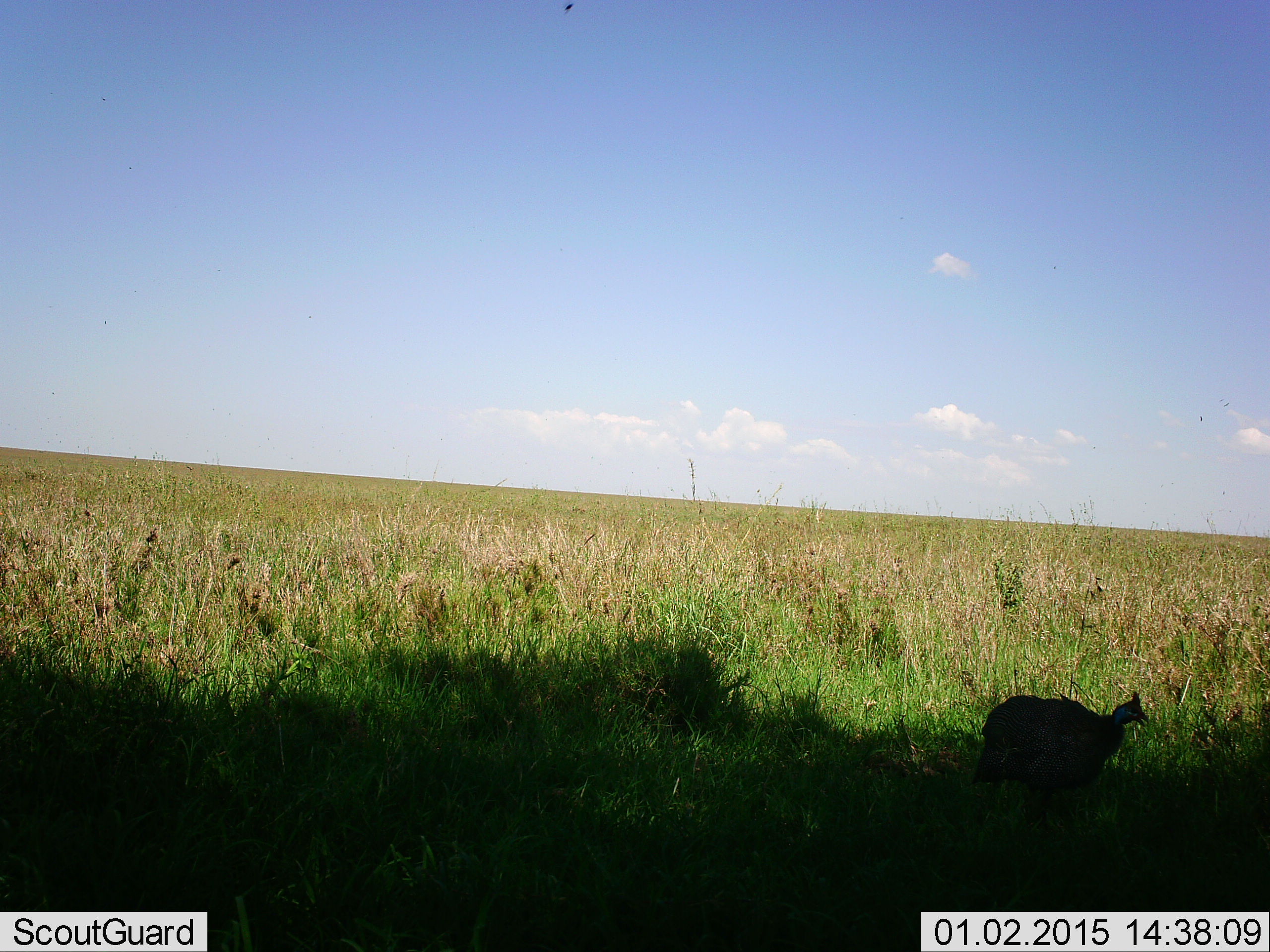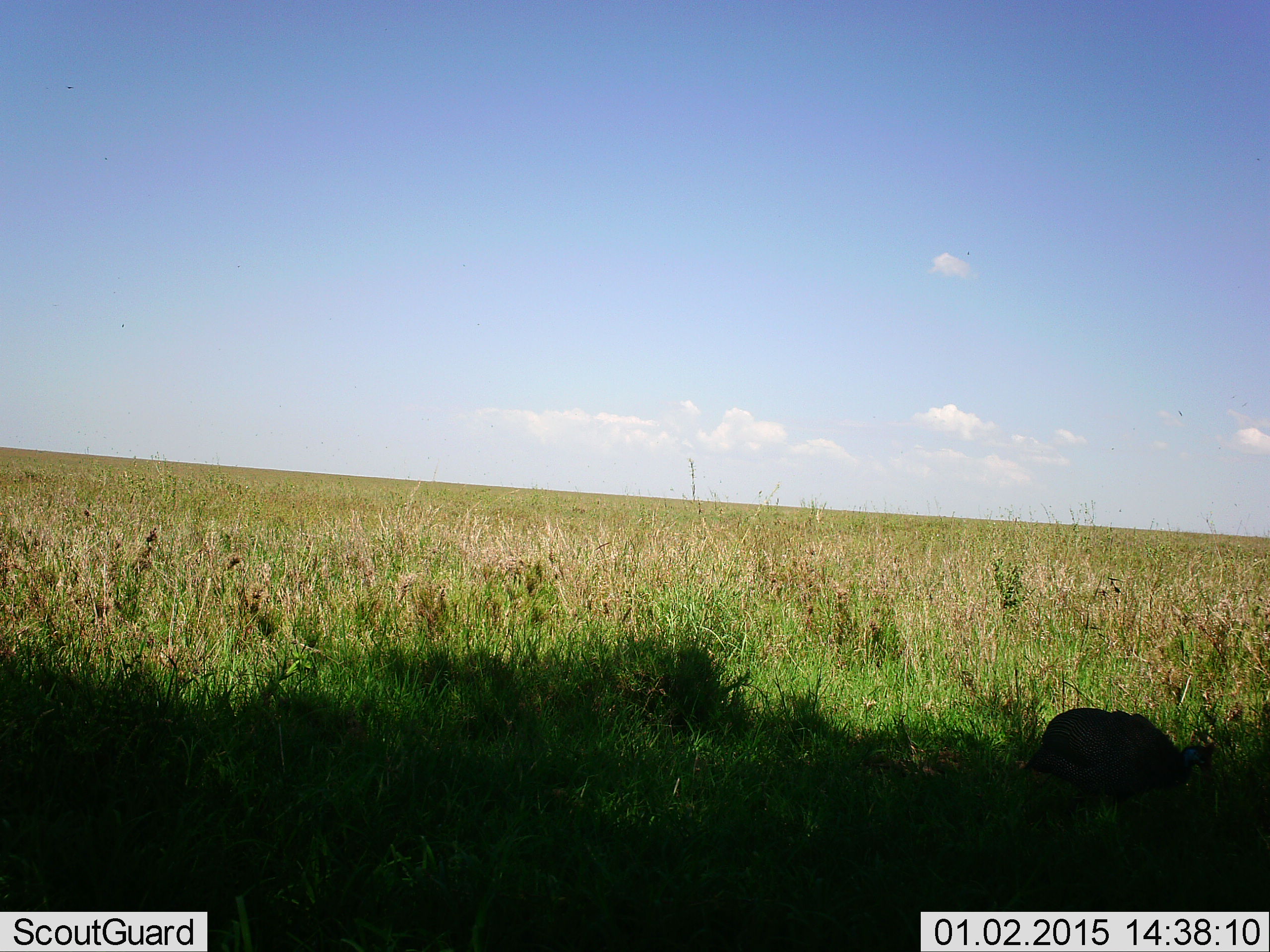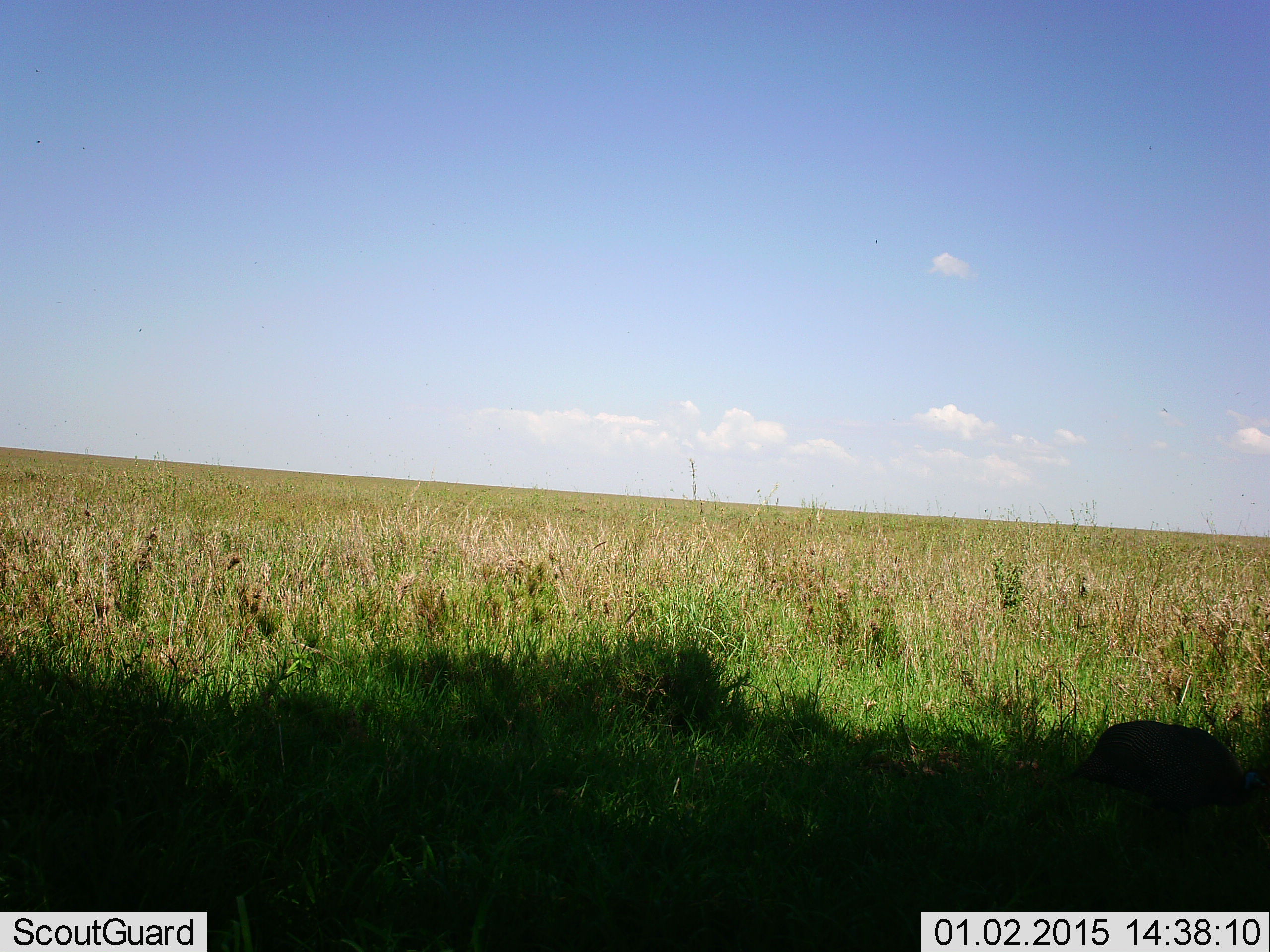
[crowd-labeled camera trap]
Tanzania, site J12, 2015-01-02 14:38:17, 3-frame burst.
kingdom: Animalia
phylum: Chordata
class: Aves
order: Galliformes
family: Numididae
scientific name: Numididae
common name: guinea fowl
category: guineafowl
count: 1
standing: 30%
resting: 0%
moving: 50%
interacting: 0%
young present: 0%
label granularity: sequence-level